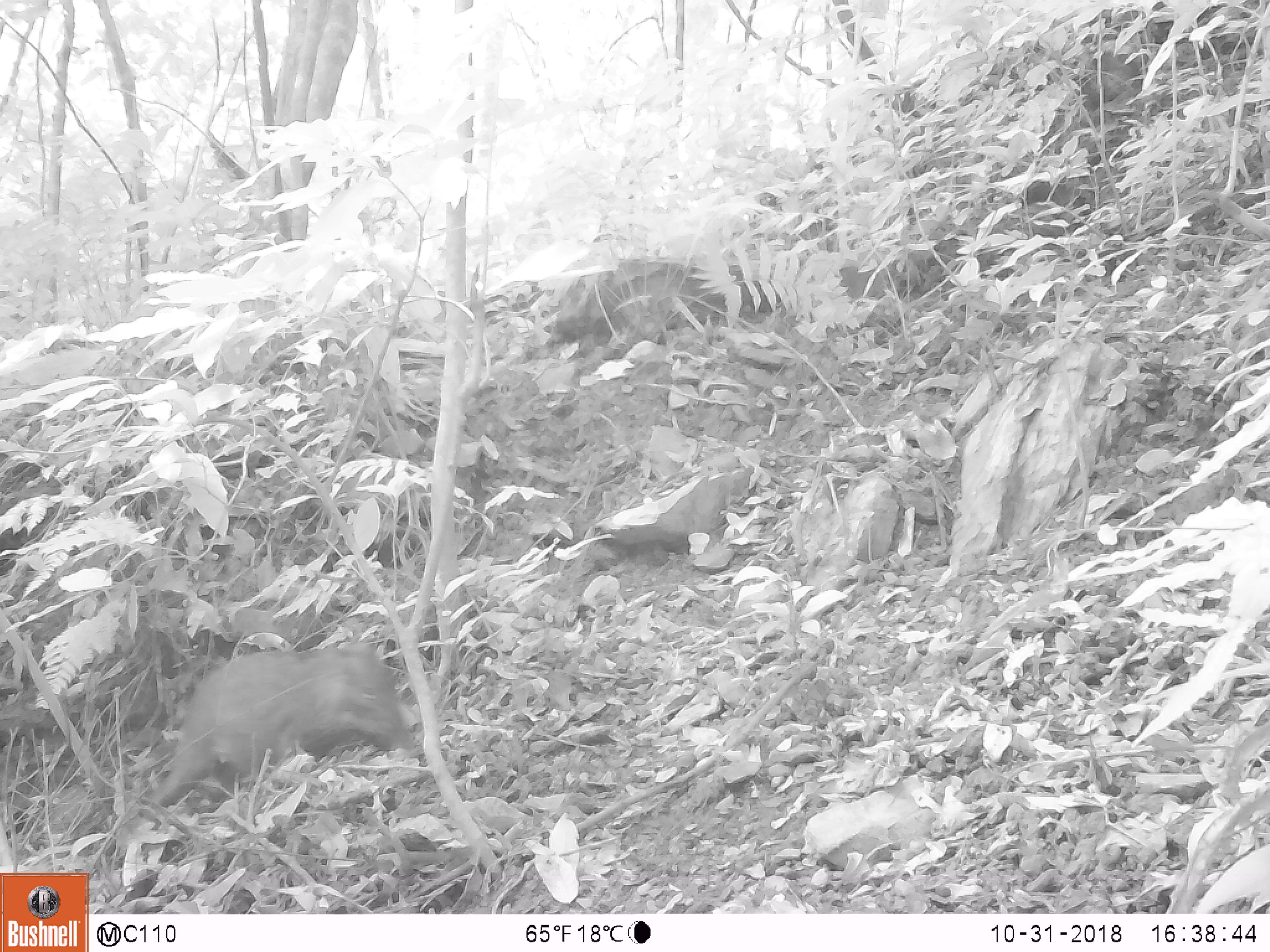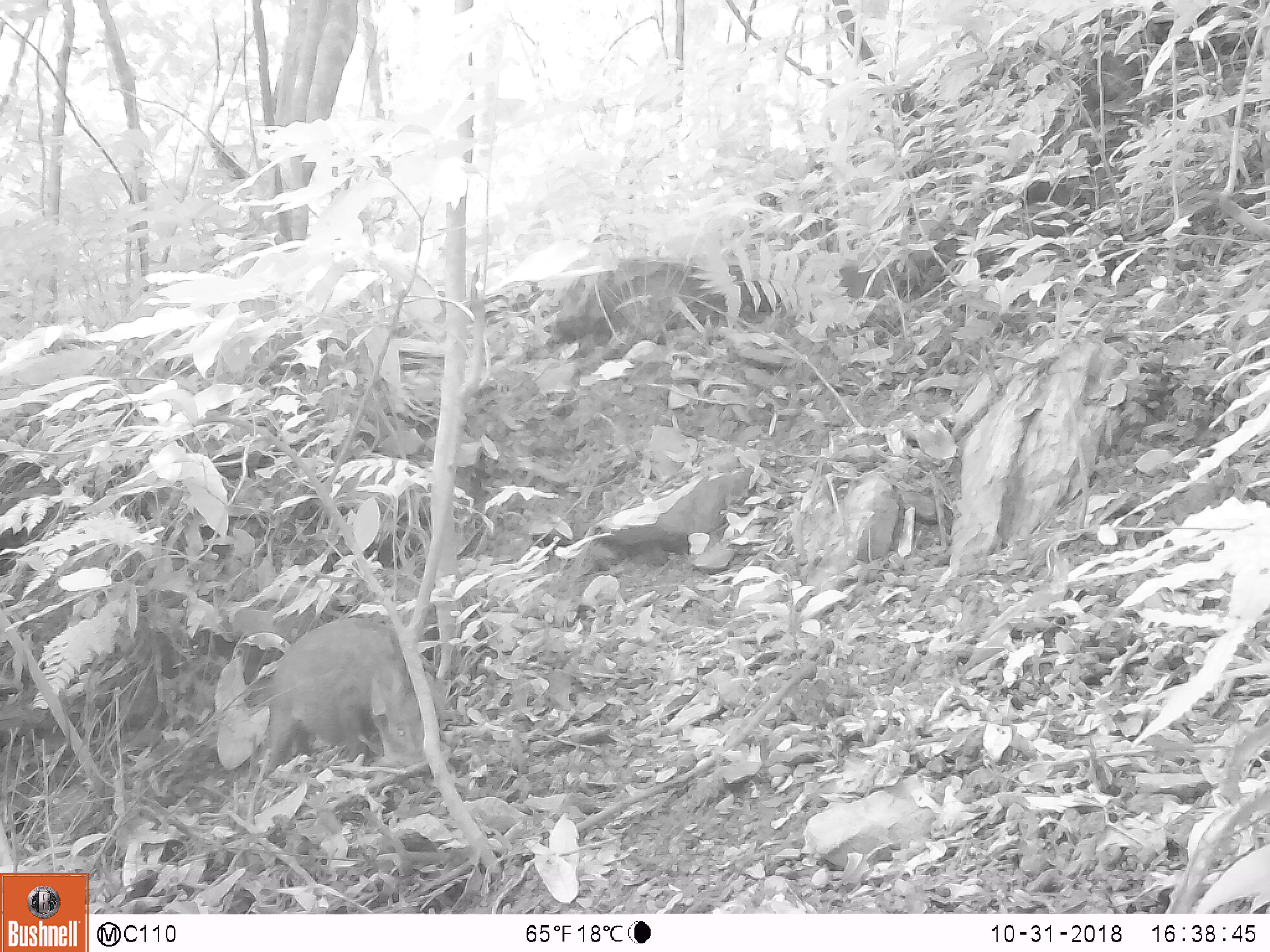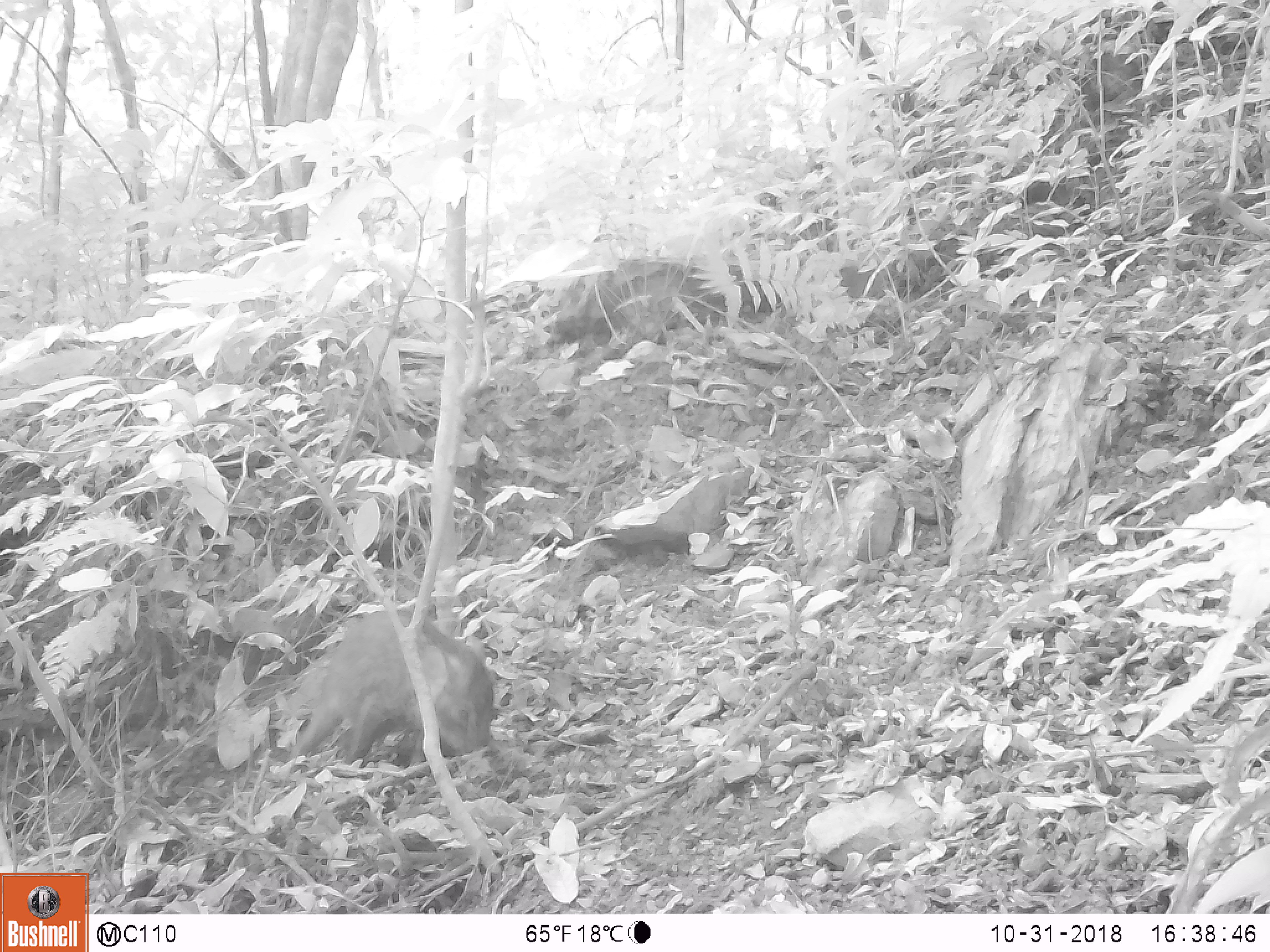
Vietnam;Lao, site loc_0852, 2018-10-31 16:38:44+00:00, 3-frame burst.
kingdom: Animalia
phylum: Chordata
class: Mammalia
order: Artiodactyla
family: Suidae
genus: Sus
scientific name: Sus scrofa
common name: eurasian wild pig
Eurasian wild pig (Sus scrofa). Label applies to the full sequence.